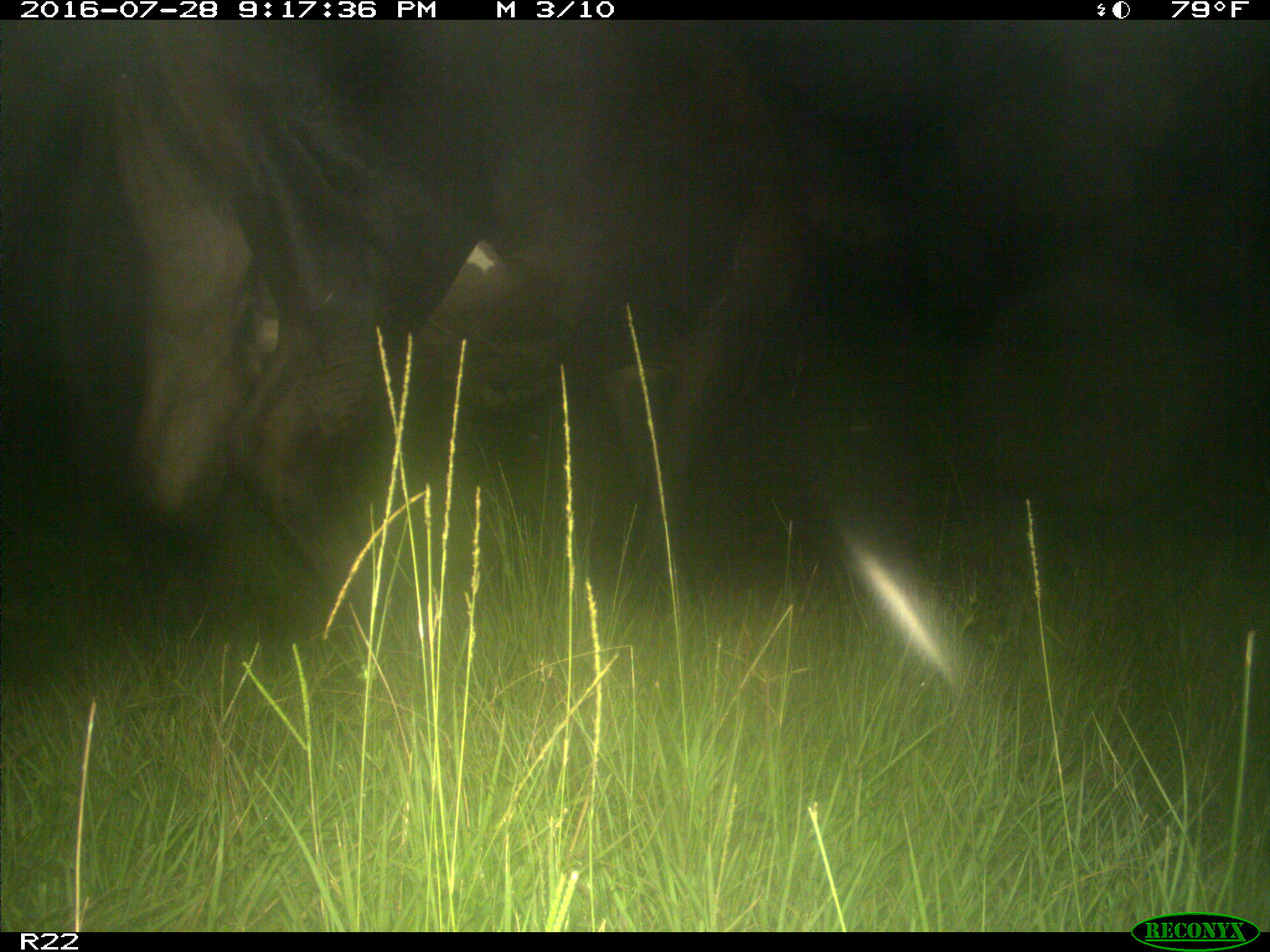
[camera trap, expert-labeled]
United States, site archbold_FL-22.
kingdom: Animalia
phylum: Chordata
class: Mammalia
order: Artiodactyla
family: Bovidae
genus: Bos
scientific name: Bos taurus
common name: domestic cow